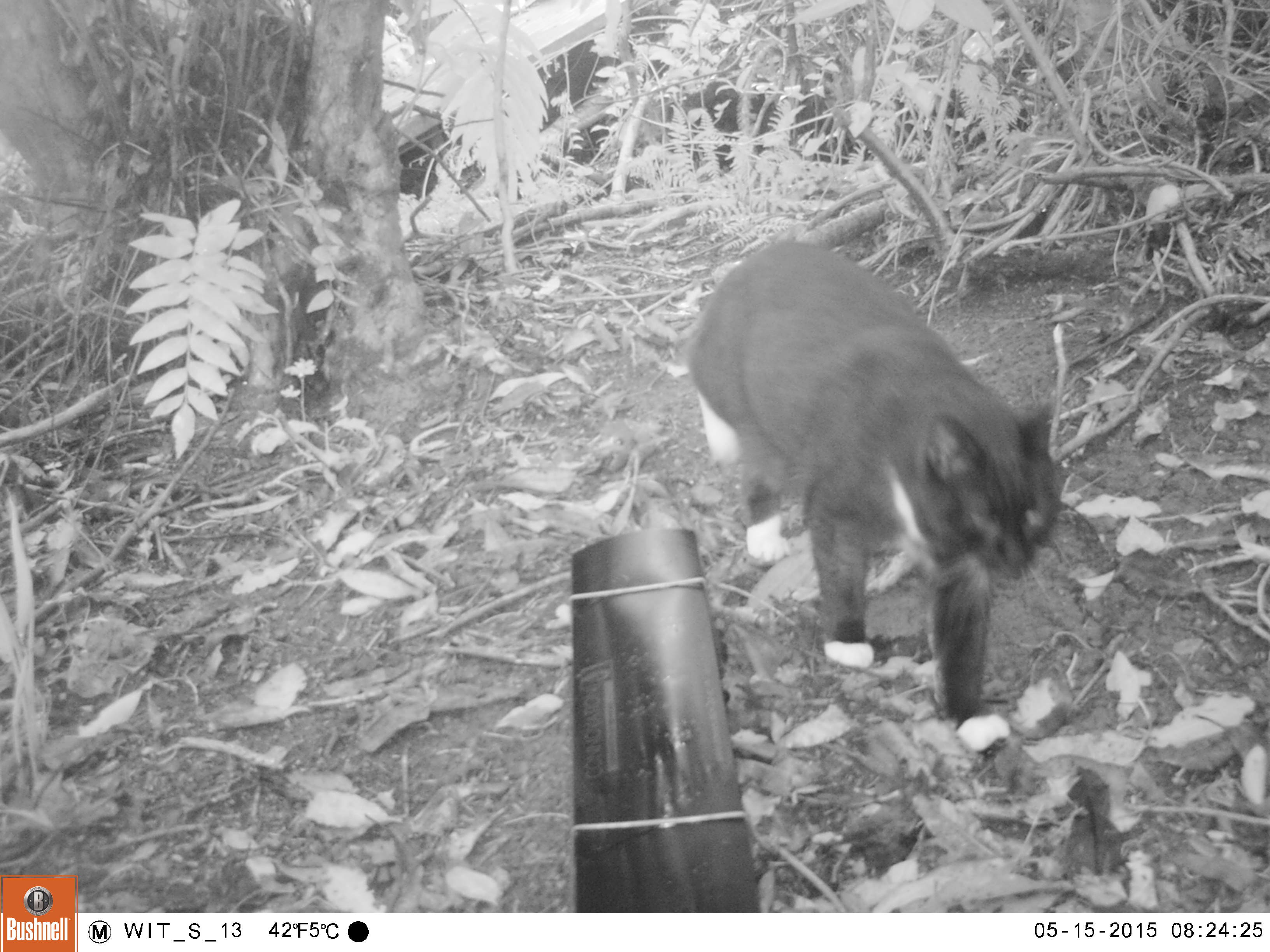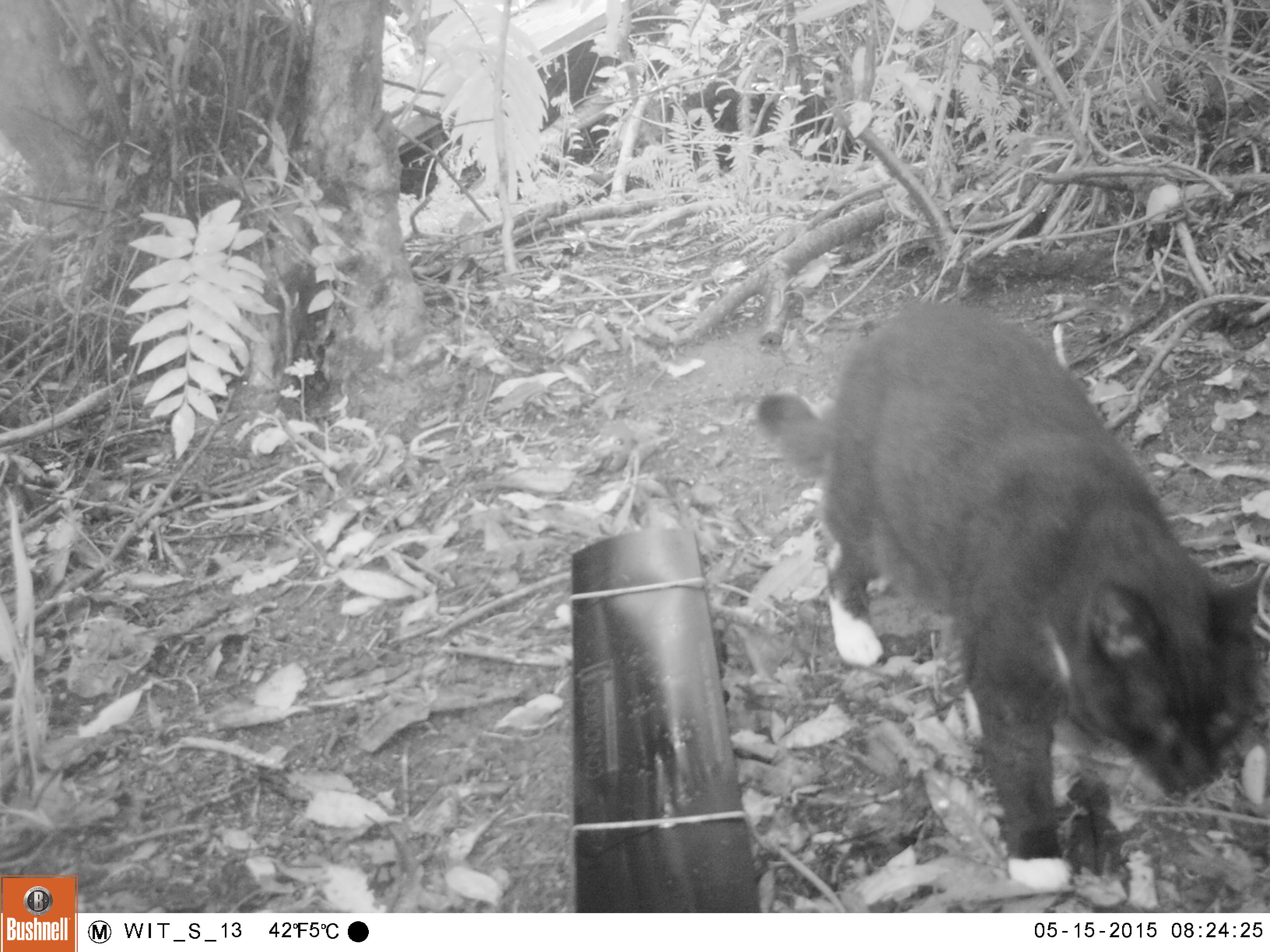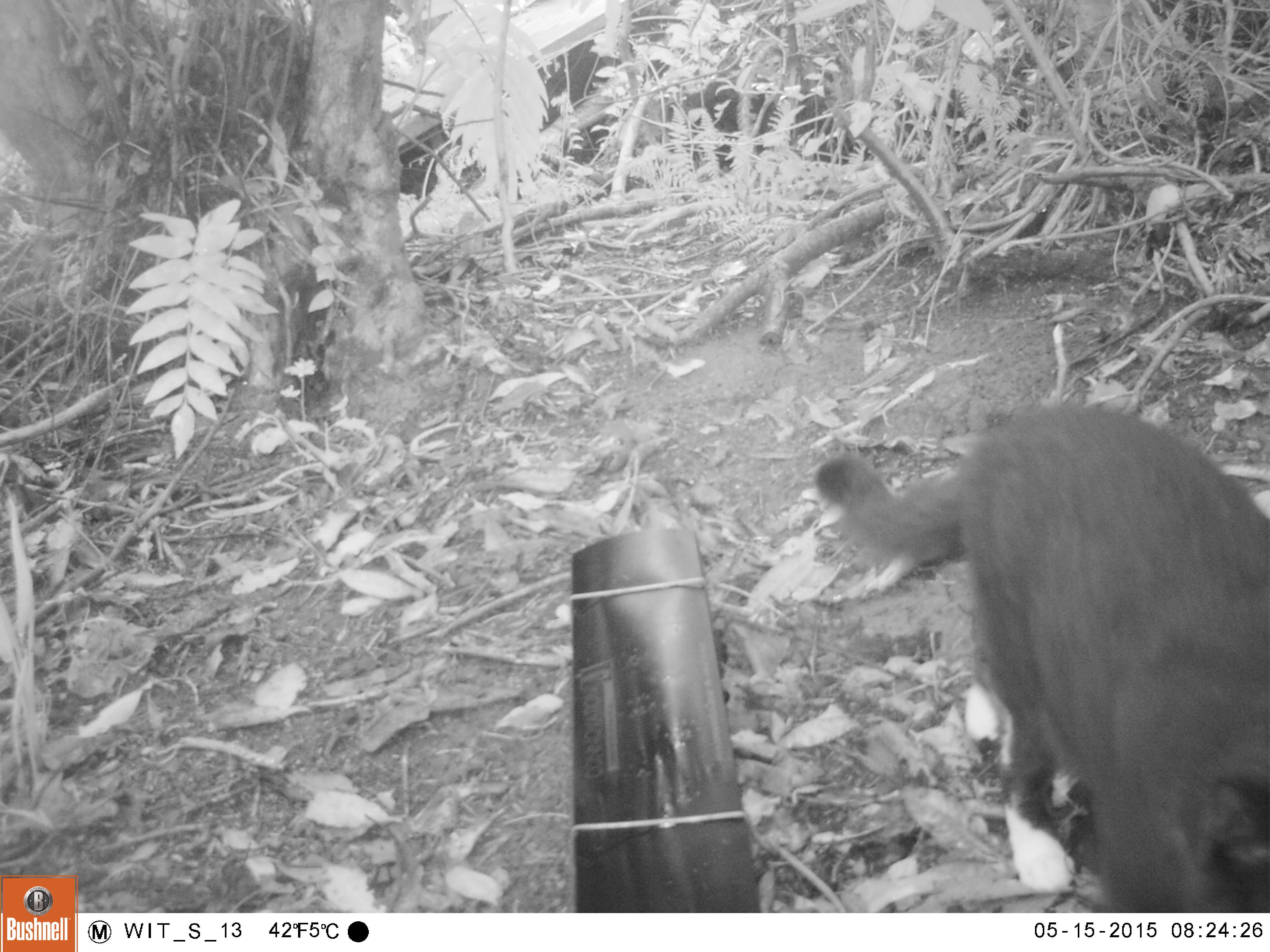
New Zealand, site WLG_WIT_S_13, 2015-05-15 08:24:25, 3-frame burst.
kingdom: Animalia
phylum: Chordata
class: Mammalia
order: Carnivora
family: Felidae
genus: Felis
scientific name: Felis catus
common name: domestic cat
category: cat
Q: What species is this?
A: Cat (domestic cat) (Felis catus).